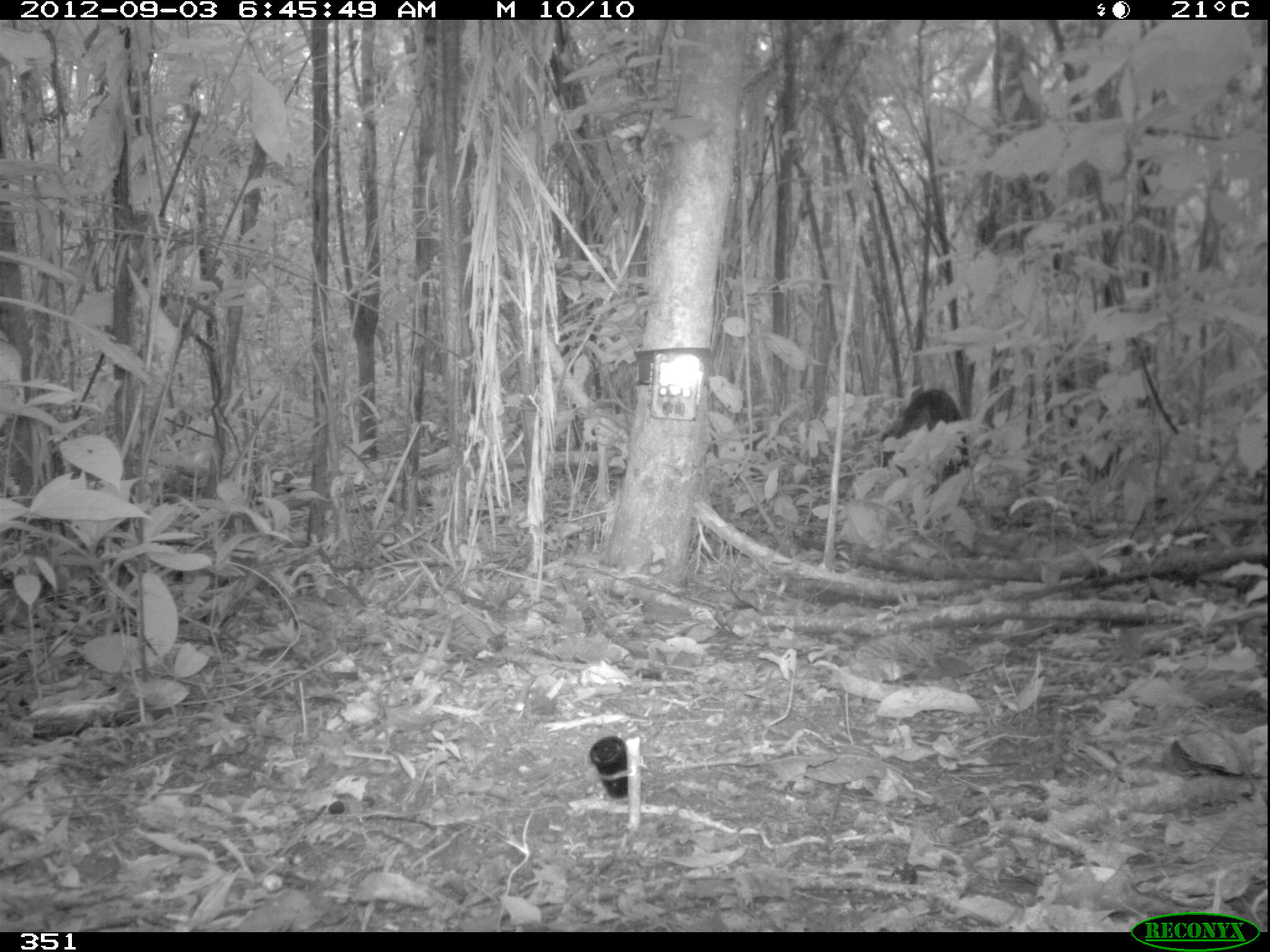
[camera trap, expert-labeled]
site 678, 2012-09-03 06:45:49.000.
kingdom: Animalia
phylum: Chordata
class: Mammalia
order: Artiodactyla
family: Tayassuidae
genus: Tayassu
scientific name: Tayassu pecari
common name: white-lipped peccary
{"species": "Tayassu pecari (white-lipped peccary)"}